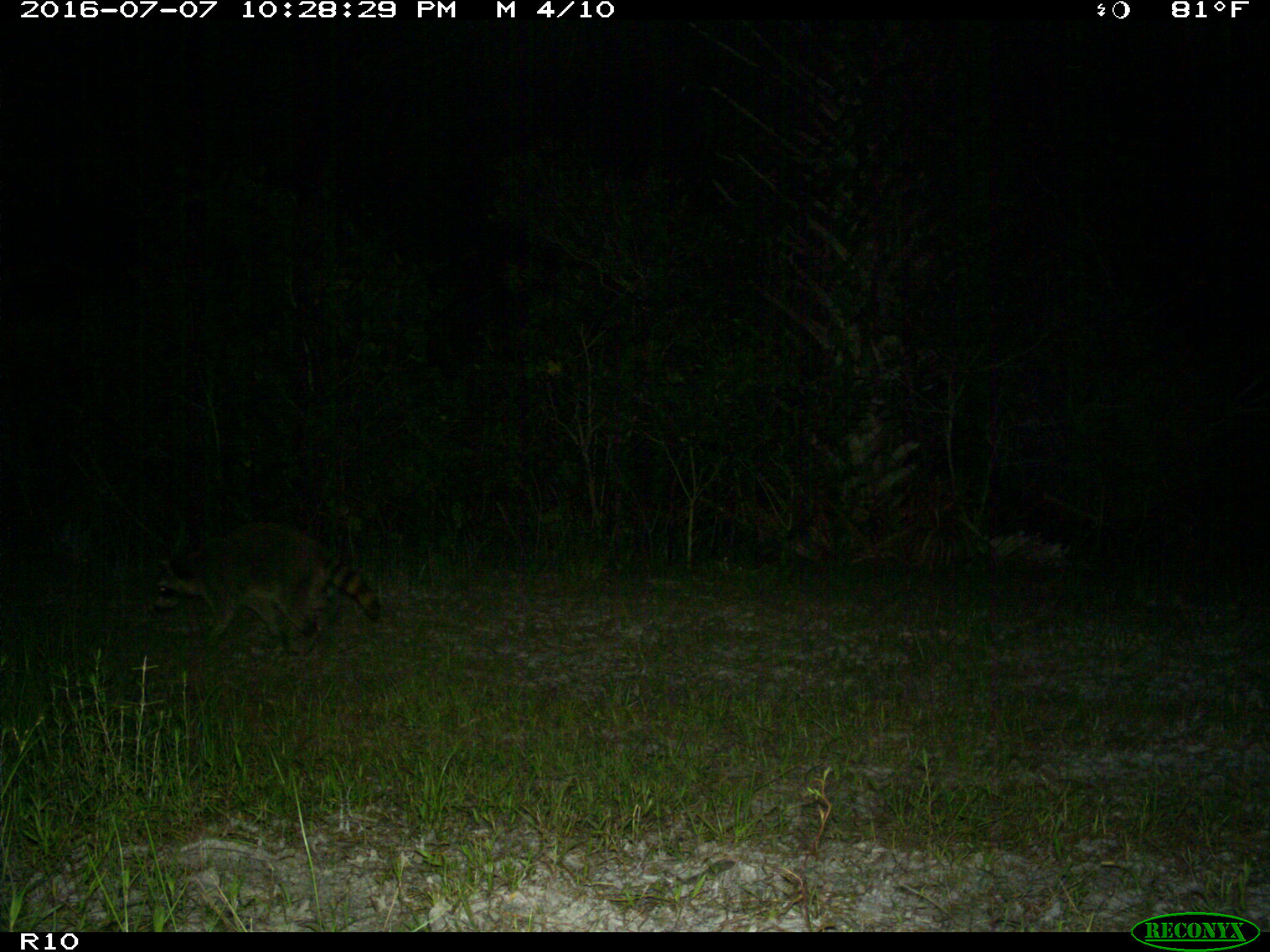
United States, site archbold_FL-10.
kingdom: Animalia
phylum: Chordata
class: Mammalia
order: Carnivora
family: Procyonidae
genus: Procyon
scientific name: Procyon lotor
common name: common raccoon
Procyon lotor (common raccoon).